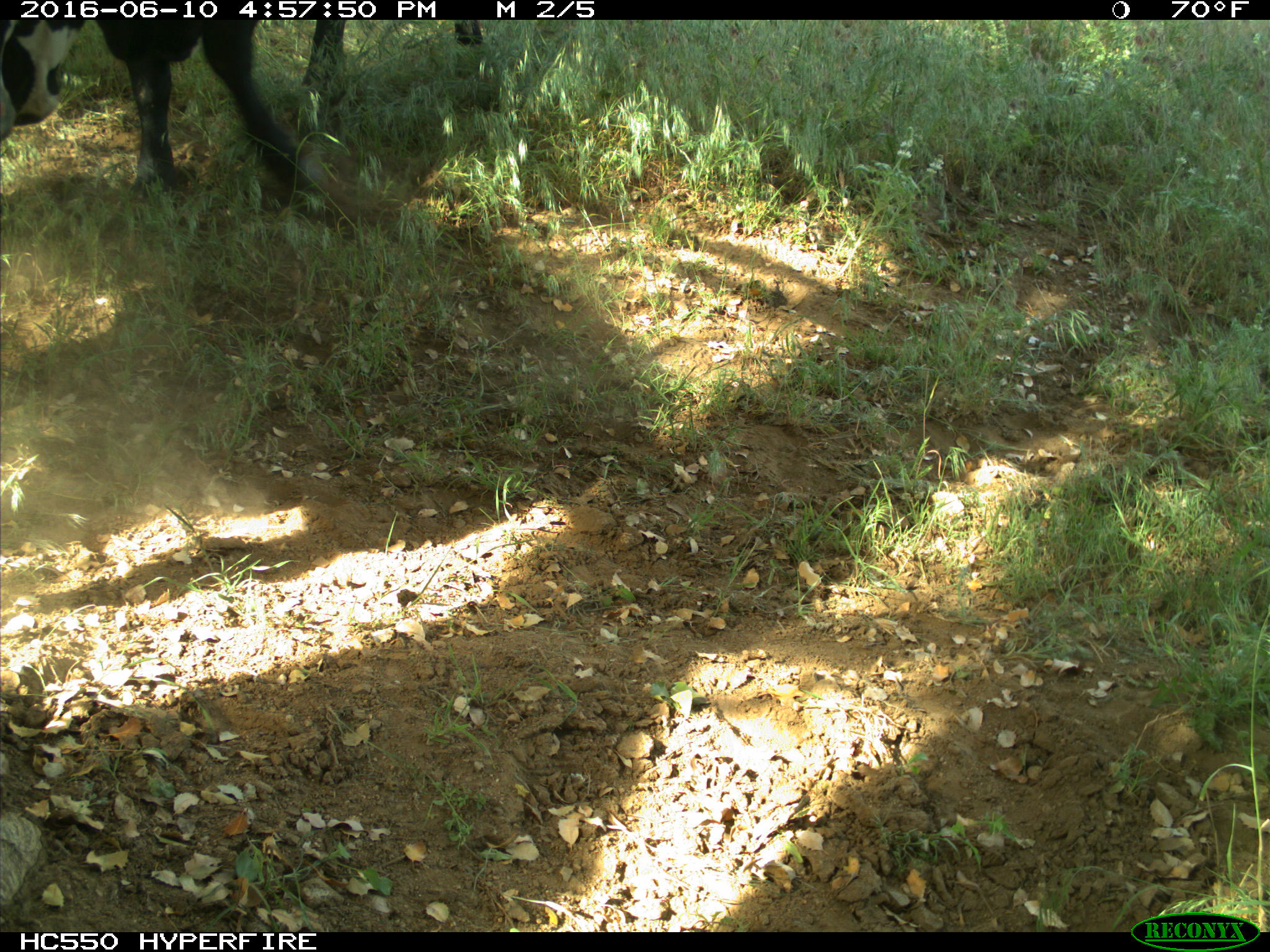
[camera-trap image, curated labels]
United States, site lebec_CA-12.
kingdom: Animalia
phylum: Chordata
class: Mammalia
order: Artiodactyla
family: Bovidae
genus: Bos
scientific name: Bos taurus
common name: domestic cow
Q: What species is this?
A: Bos taurus (domestic cow).